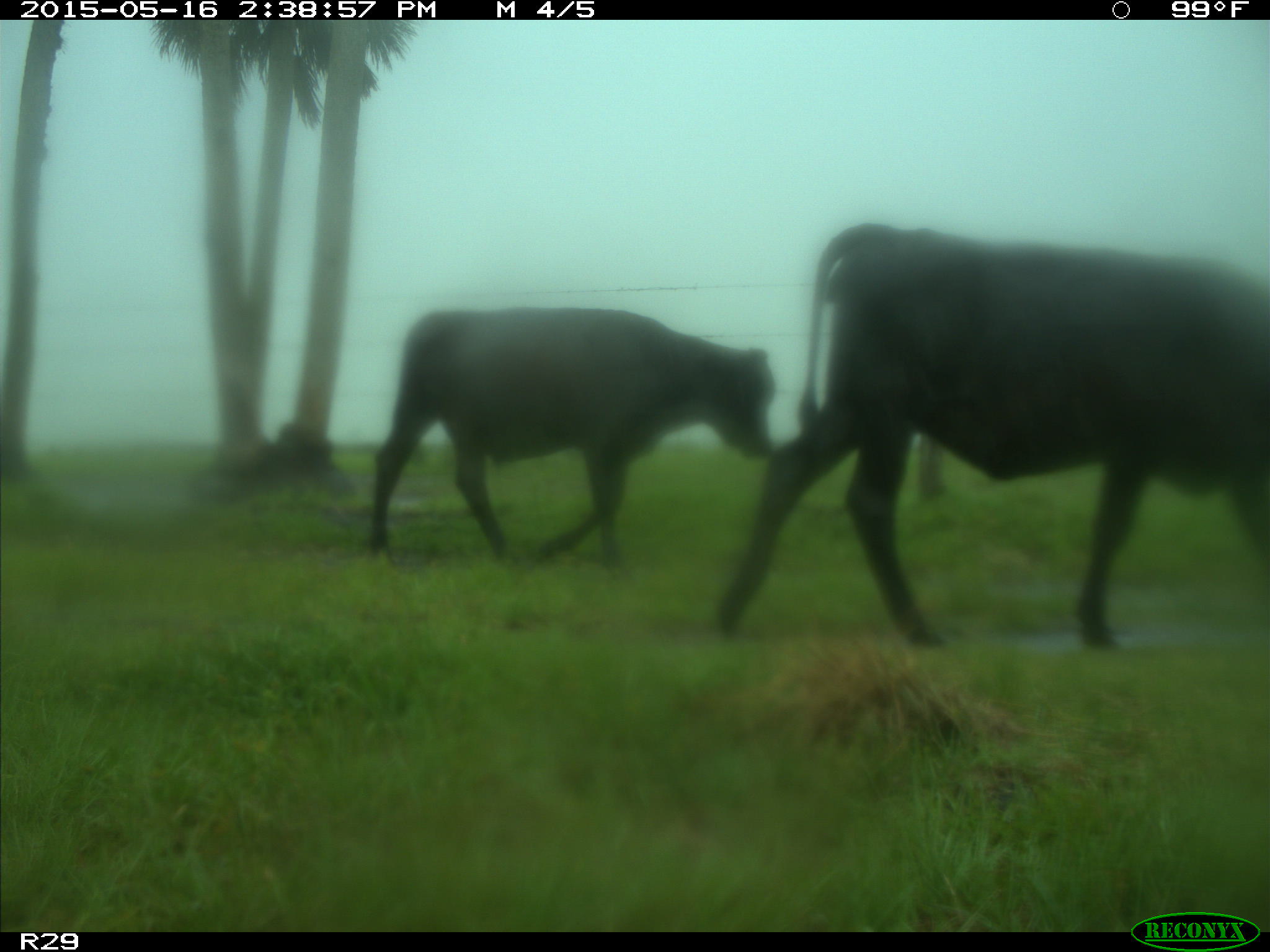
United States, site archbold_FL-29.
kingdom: Animalia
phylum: Chordata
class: Mammalia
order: Artiodactyla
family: Bovidae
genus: Bos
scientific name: Bos taurus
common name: domestic cow